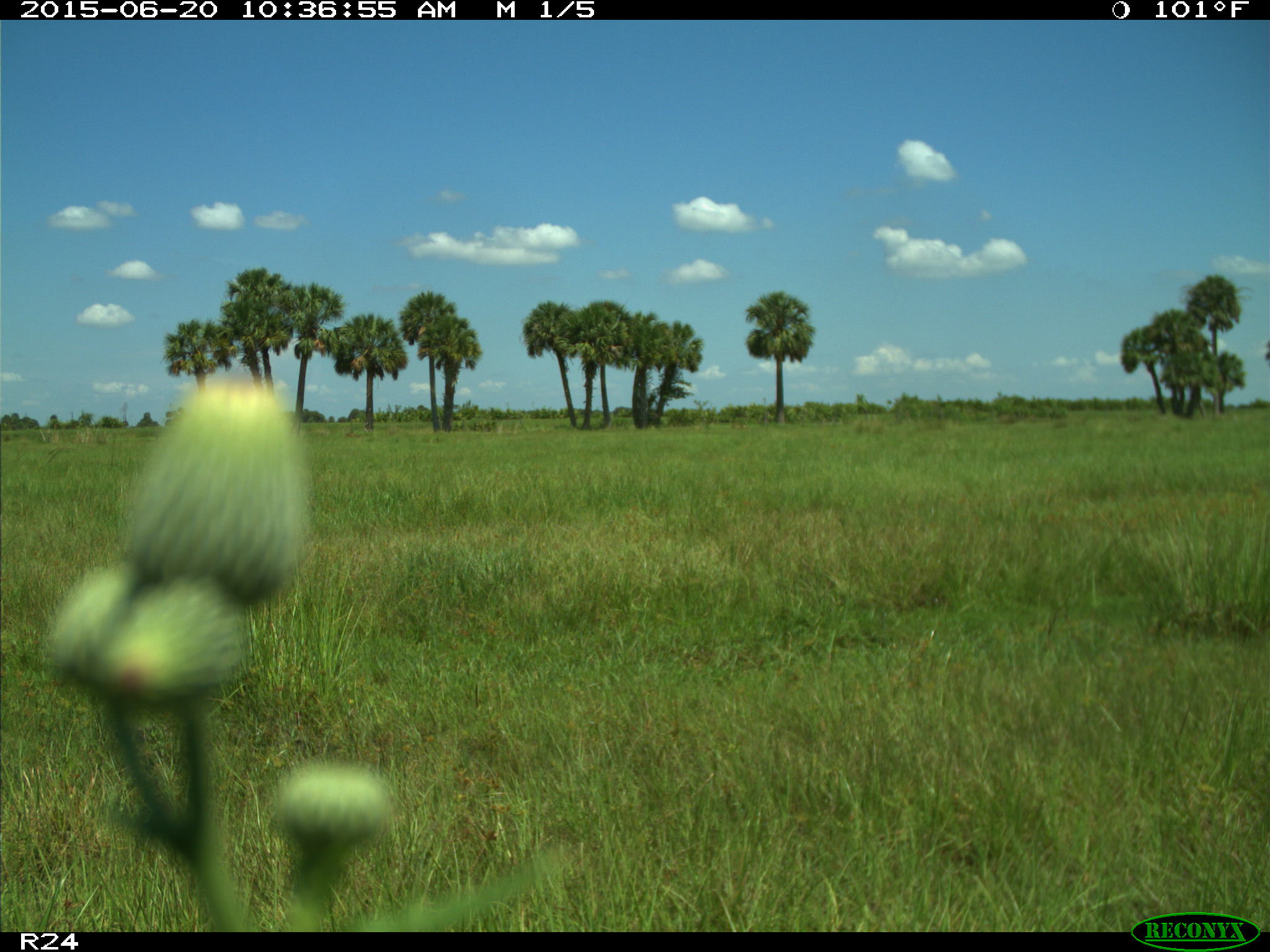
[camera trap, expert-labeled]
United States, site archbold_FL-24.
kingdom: Animalia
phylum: Chordata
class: Mammalia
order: Artiodactyla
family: Bovidae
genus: Bos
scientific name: Bos taurus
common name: domestic cow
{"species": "Bos taurus (domestic cow)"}